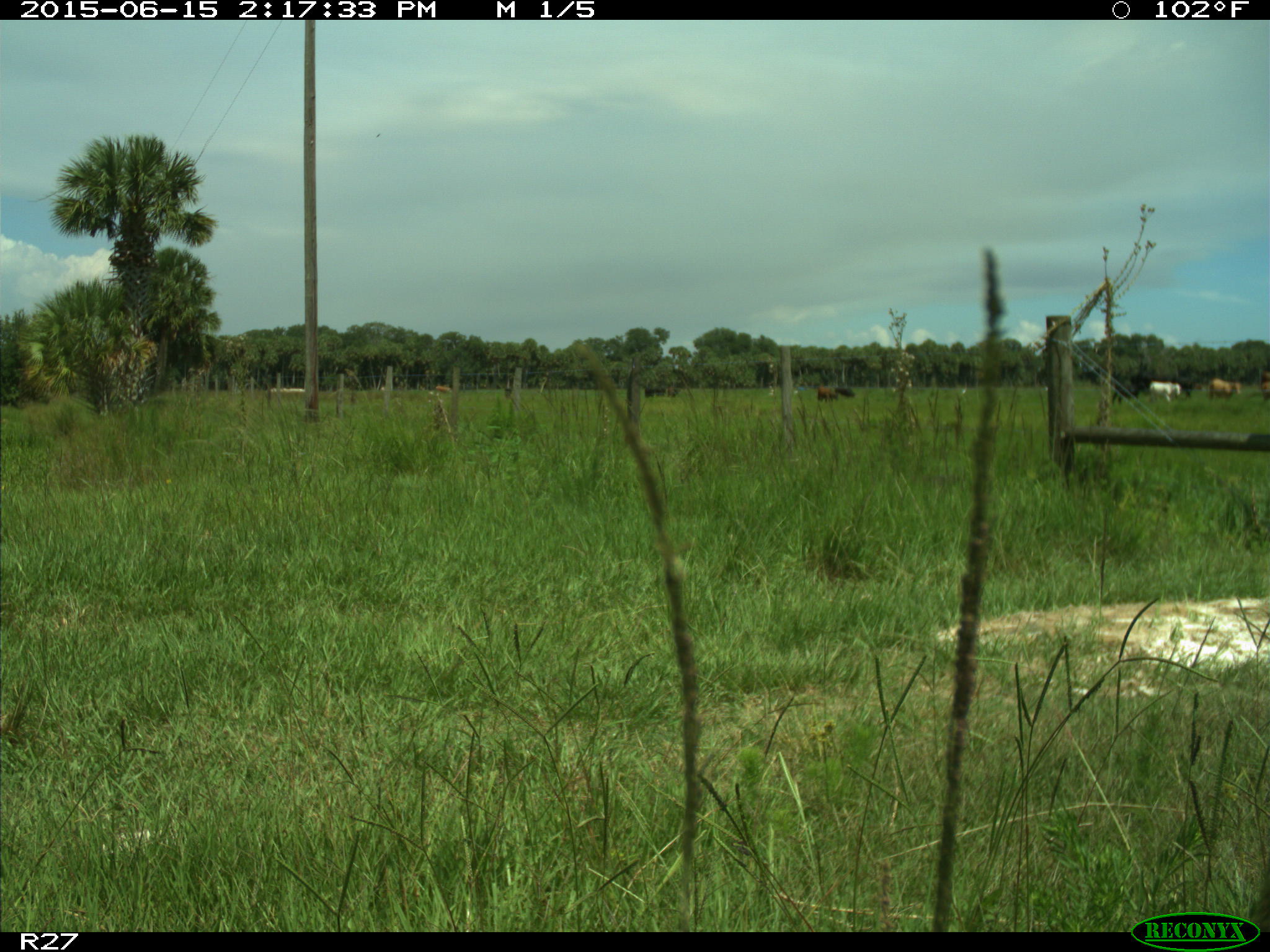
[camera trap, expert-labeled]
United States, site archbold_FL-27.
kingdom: Animalia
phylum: Chordata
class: Mammalia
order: Artiodactyla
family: Bovidae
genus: Bos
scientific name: Bos taurus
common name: domestic cow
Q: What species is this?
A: Bos taurus (domestic cow).